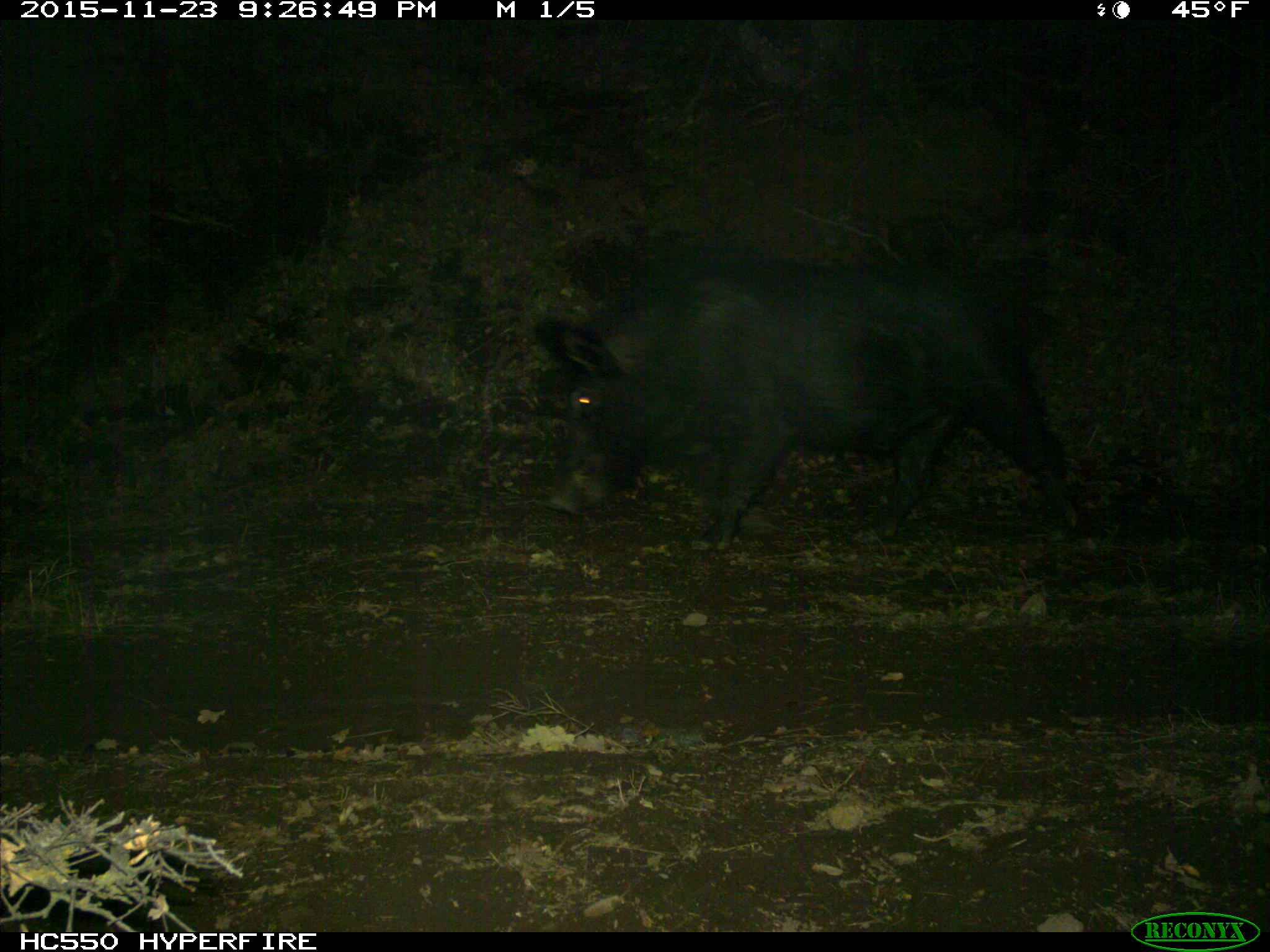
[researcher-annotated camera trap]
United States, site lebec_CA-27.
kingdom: Animalia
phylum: Chordata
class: Mammalia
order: Artiodactyla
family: Suidae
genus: Sus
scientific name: Sus scrofa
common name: wild boar